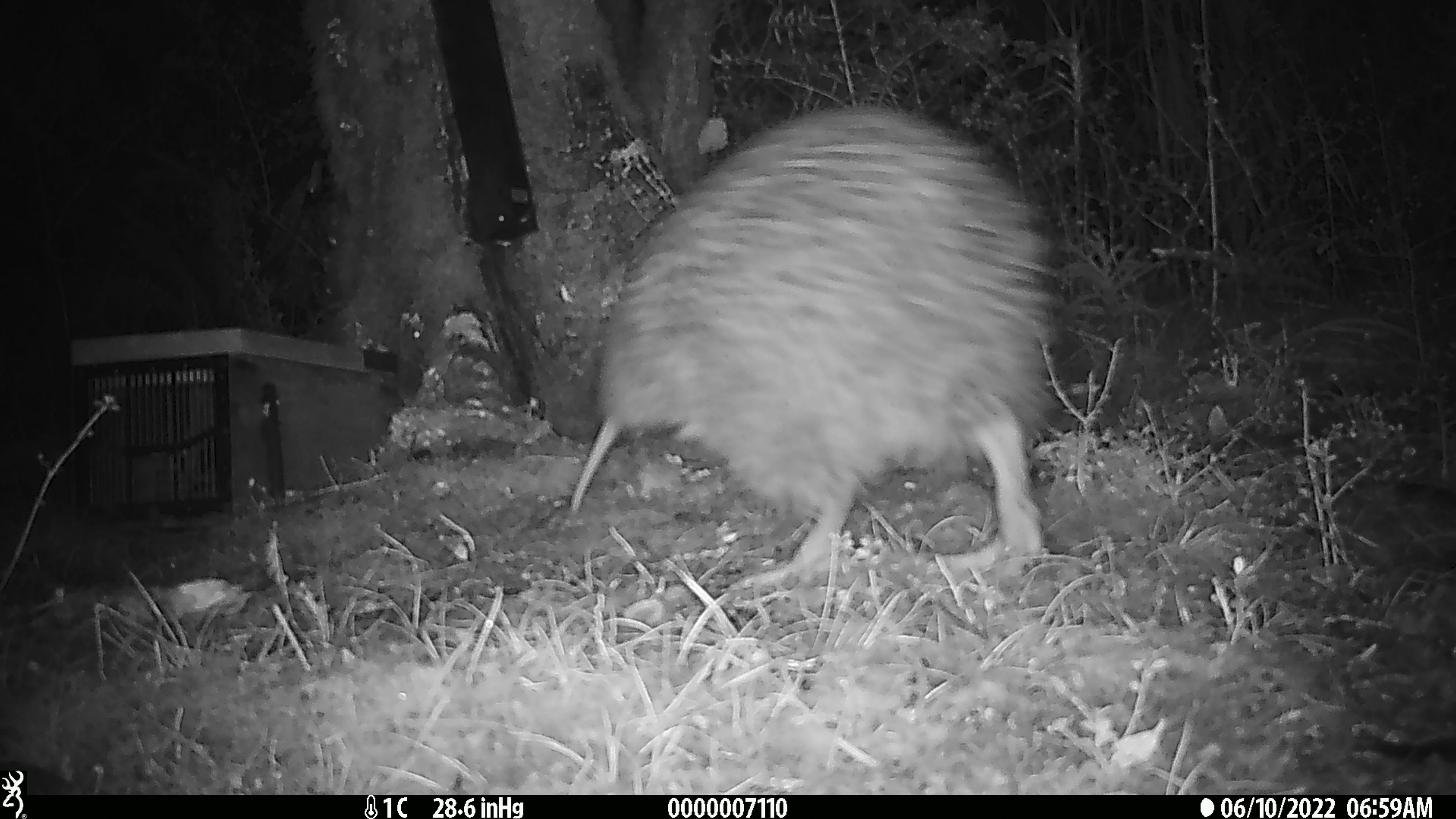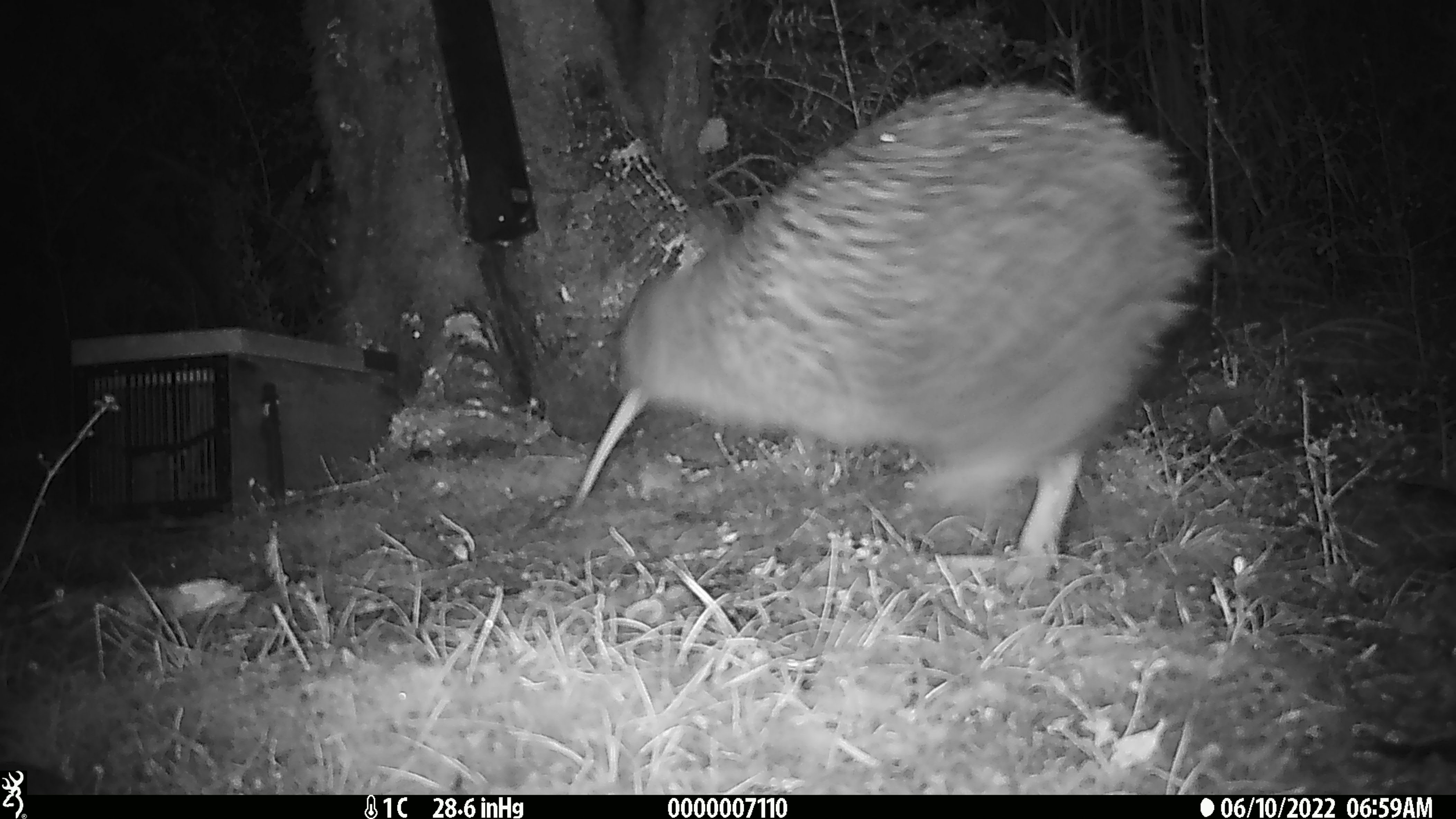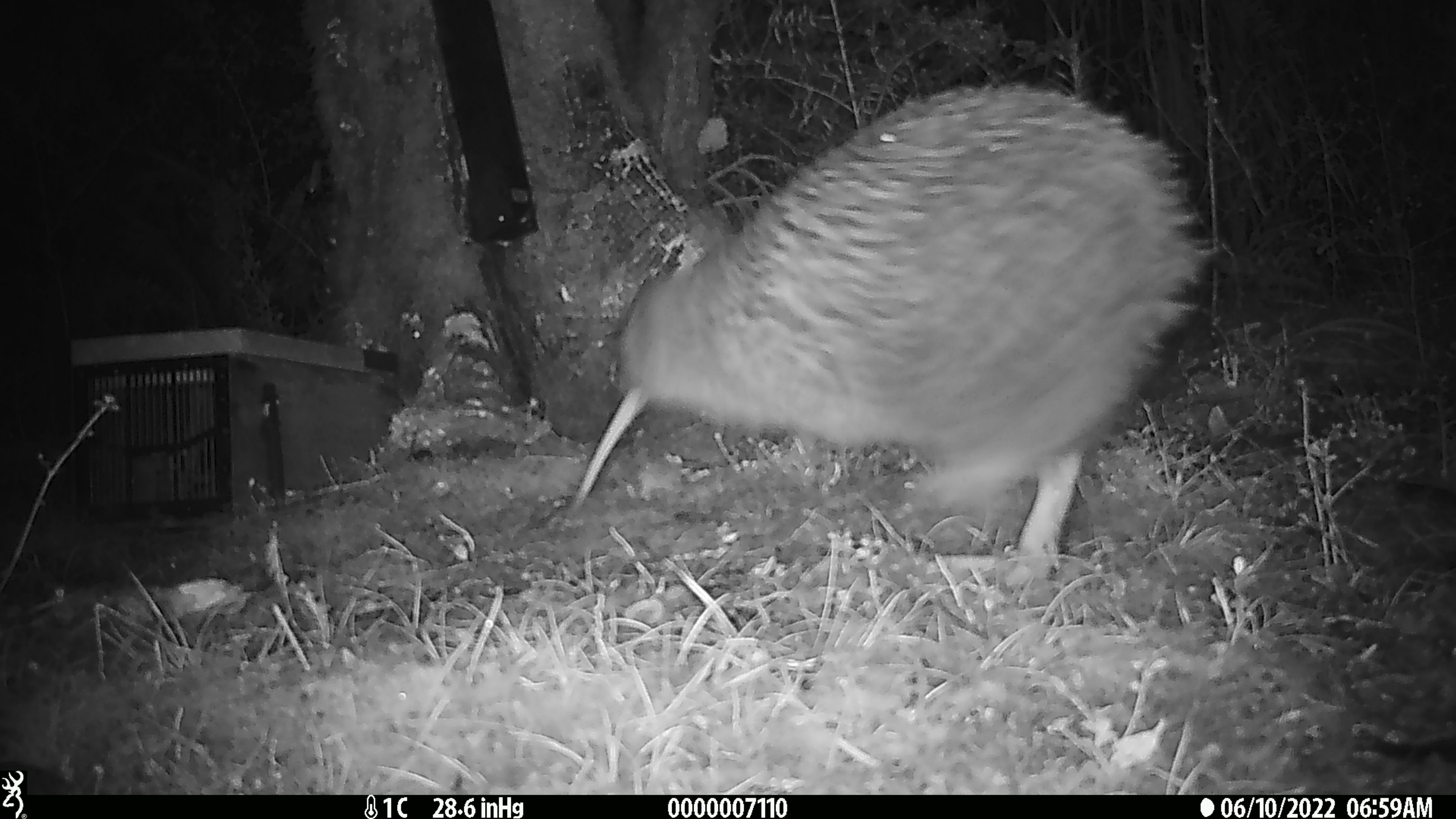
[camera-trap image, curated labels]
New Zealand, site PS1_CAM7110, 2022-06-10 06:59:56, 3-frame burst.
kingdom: Animalia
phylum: Chordata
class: Aves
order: Apterygiformes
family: Apterygidae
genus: Apteryx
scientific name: Apteryx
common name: kiwi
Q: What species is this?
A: Kiwi (Apteryx).